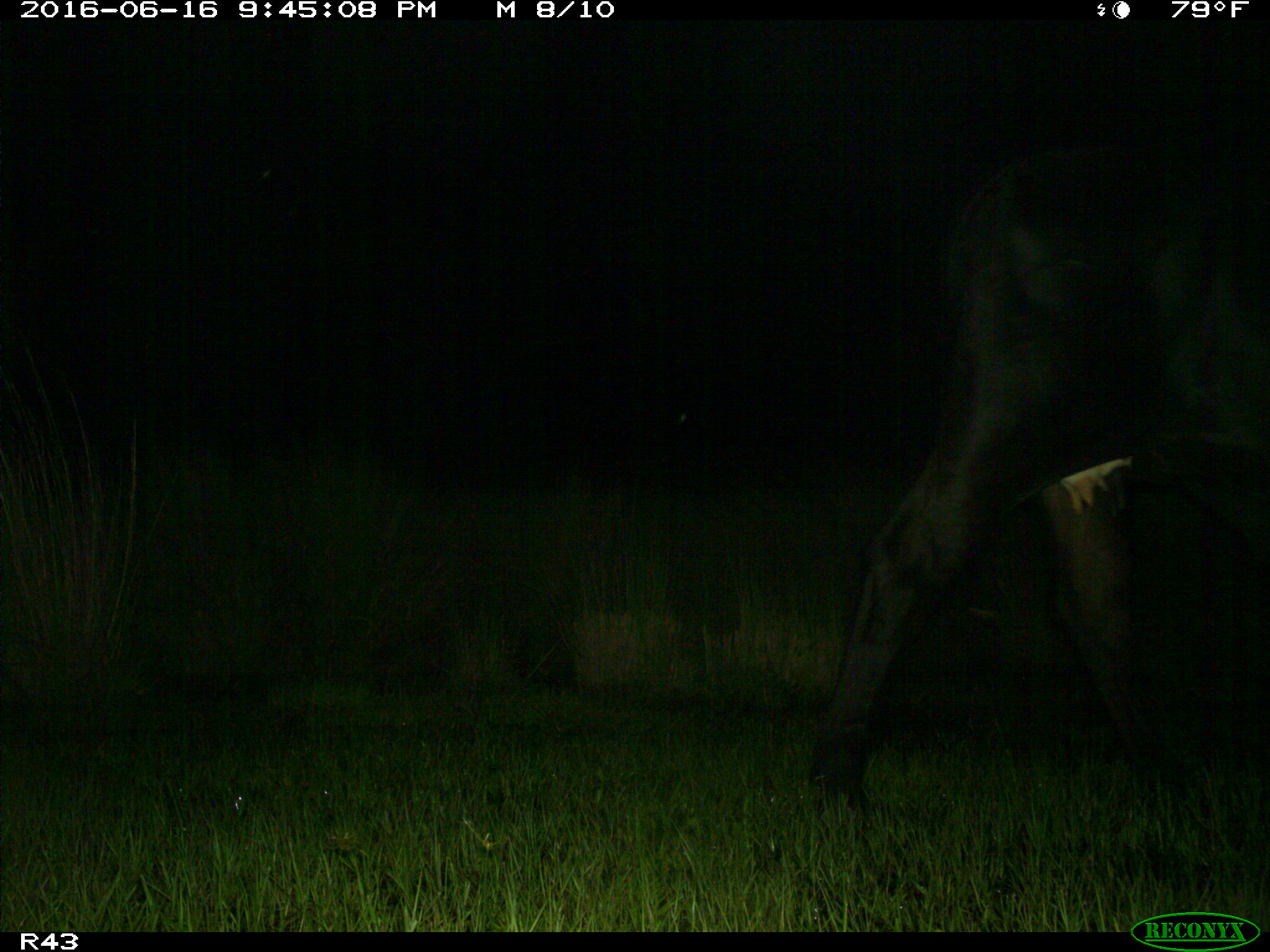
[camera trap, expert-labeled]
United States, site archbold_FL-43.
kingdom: Animalia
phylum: Chordata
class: Mammalia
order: Artiodactyla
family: Bovidae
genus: Bos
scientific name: Bos taurus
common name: domestic cow